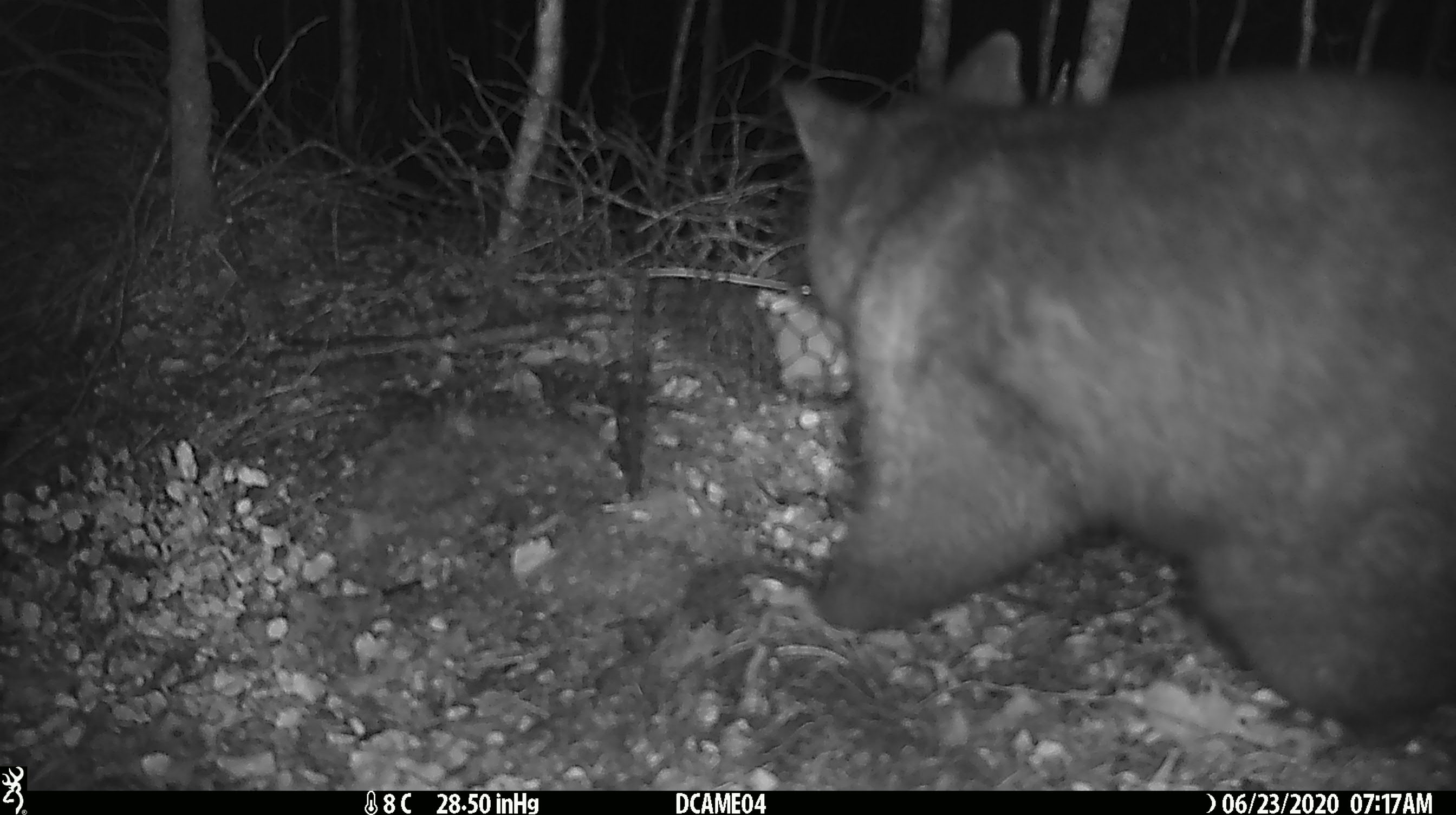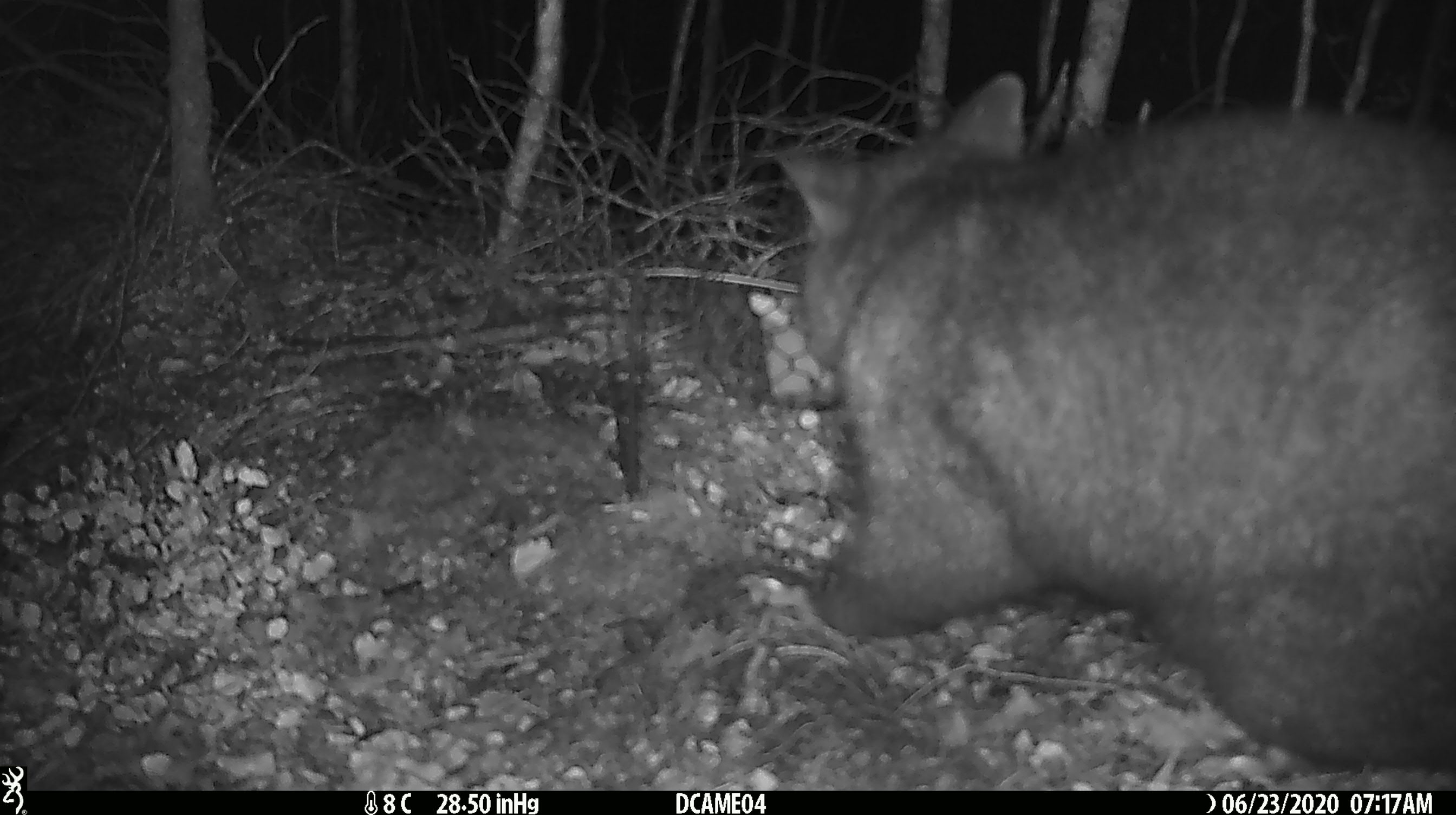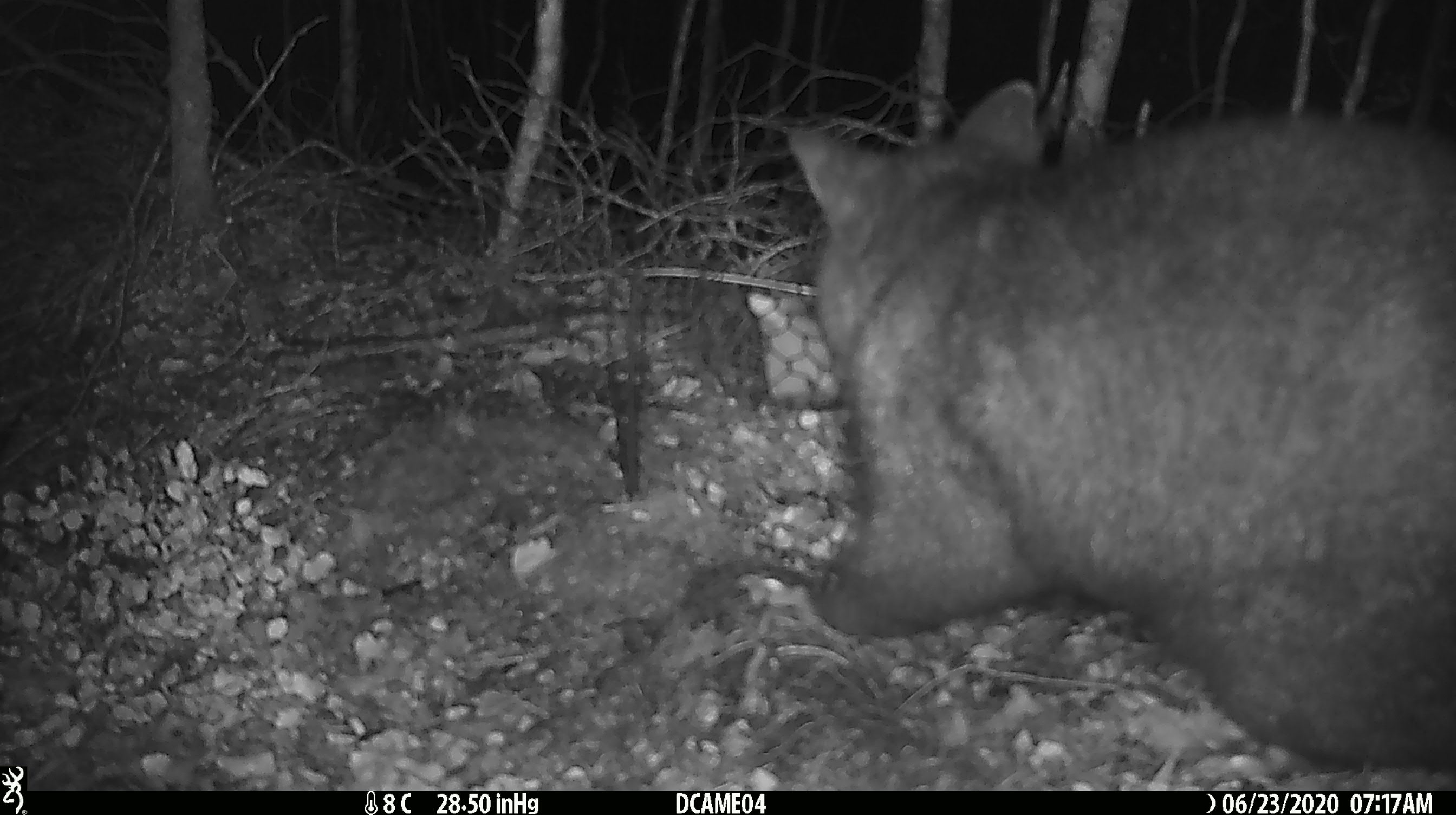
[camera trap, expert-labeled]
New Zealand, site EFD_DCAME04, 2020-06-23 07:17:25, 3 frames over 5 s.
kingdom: Animalia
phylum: Chordata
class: Mammalia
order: Diprotodontia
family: Phalangeridae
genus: Trichosurus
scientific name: Trichosurus vulpecula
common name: common brushtail possum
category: possum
Possum (common brushtail possum) (Trichosurus vulpecula).